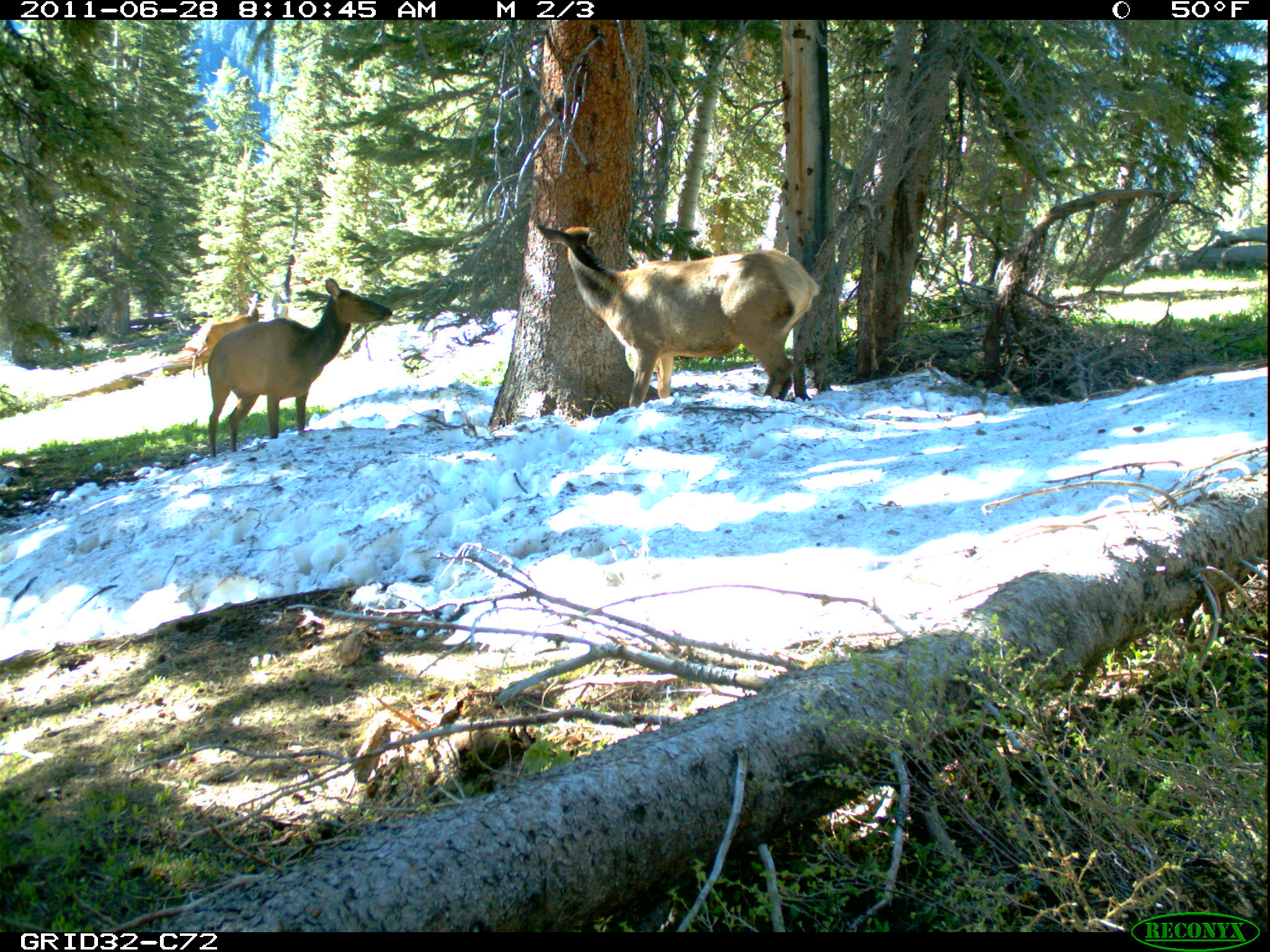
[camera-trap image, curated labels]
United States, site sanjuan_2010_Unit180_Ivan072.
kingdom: Animalia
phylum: Chordata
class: Mammalia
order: Artiodactyla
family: Cervidae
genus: Cervus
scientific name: Cervus elaphus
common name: red deer